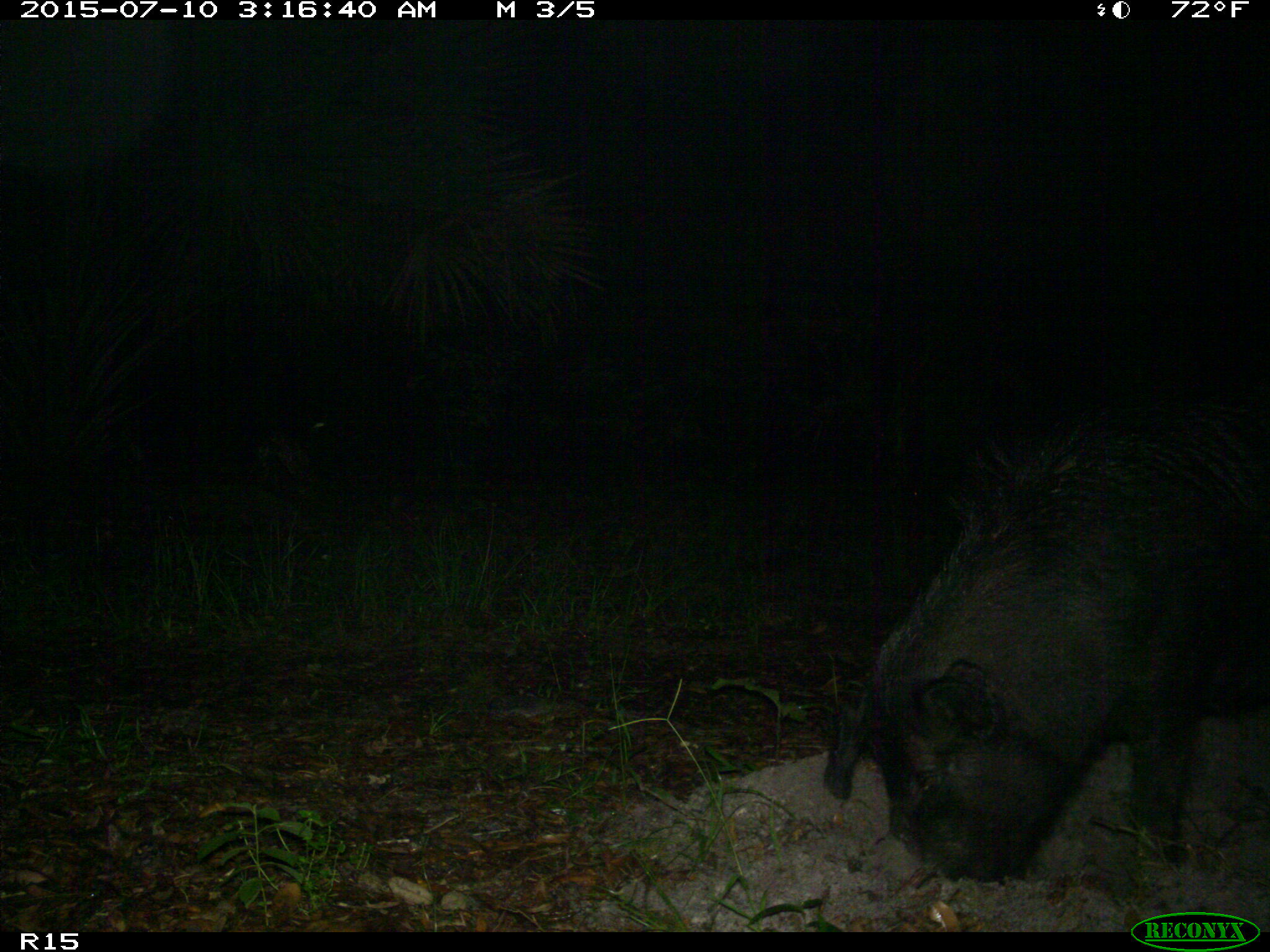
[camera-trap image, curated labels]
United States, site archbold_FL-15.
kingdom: Animalia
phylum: Chordata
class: Mammalia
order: Artiodactyla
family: Suidae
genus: Sus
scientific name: Sus scrofa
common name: wild boar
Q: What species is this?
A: Sus scrofa (wild boar).